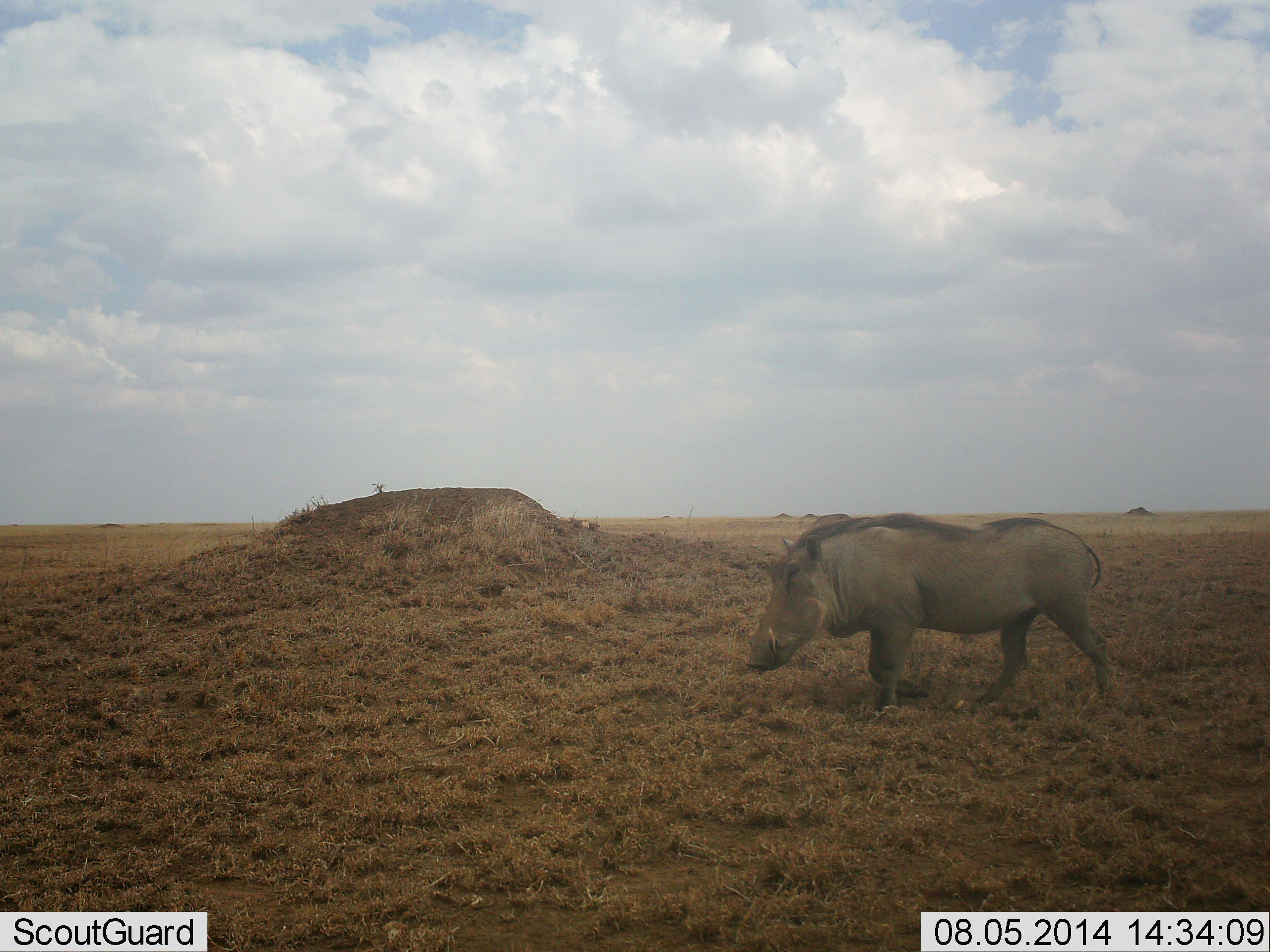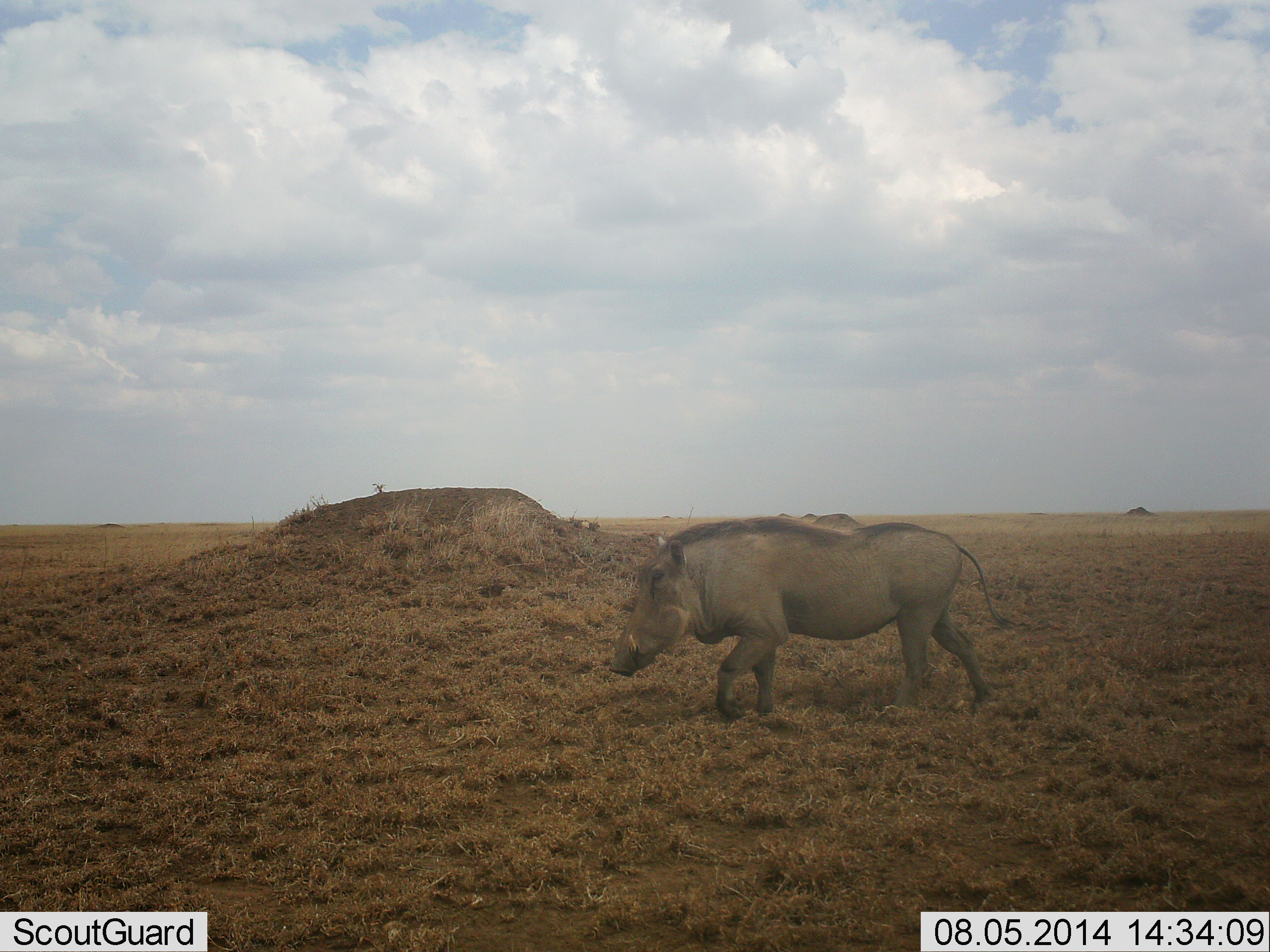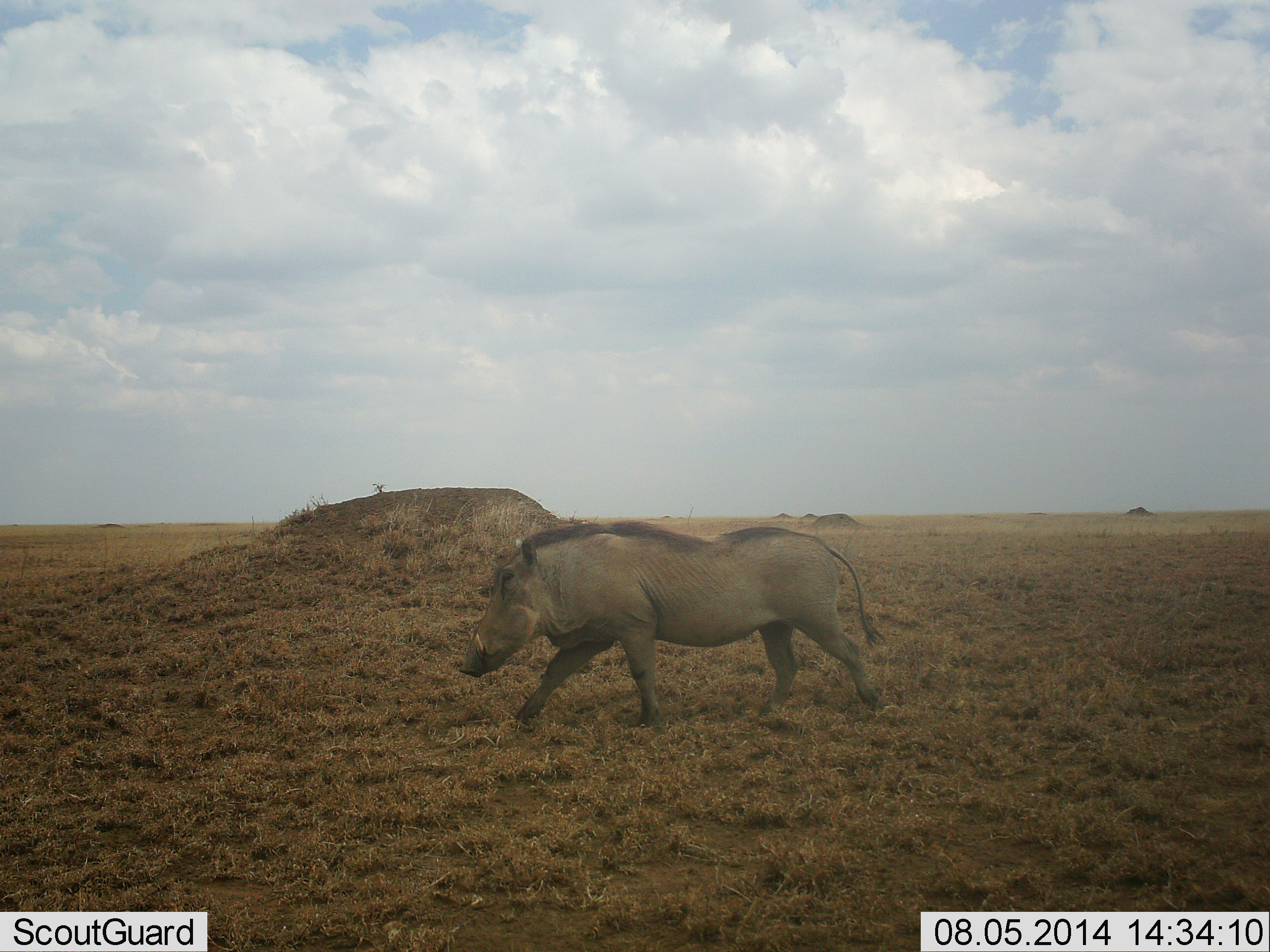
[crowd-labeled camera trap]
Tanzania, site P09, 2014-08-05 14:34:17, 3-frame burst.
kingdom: Animalia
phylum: Chordata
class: Mammalia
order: Artiodactyla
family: Suidae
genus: Phacochoerus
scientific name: Phacochoerus africanus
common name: warthog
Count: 1.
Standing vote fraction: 10%.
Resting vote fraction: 0%.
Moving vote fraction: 100%.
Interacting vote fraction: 0%.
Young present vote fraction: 0%.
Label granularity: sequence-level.